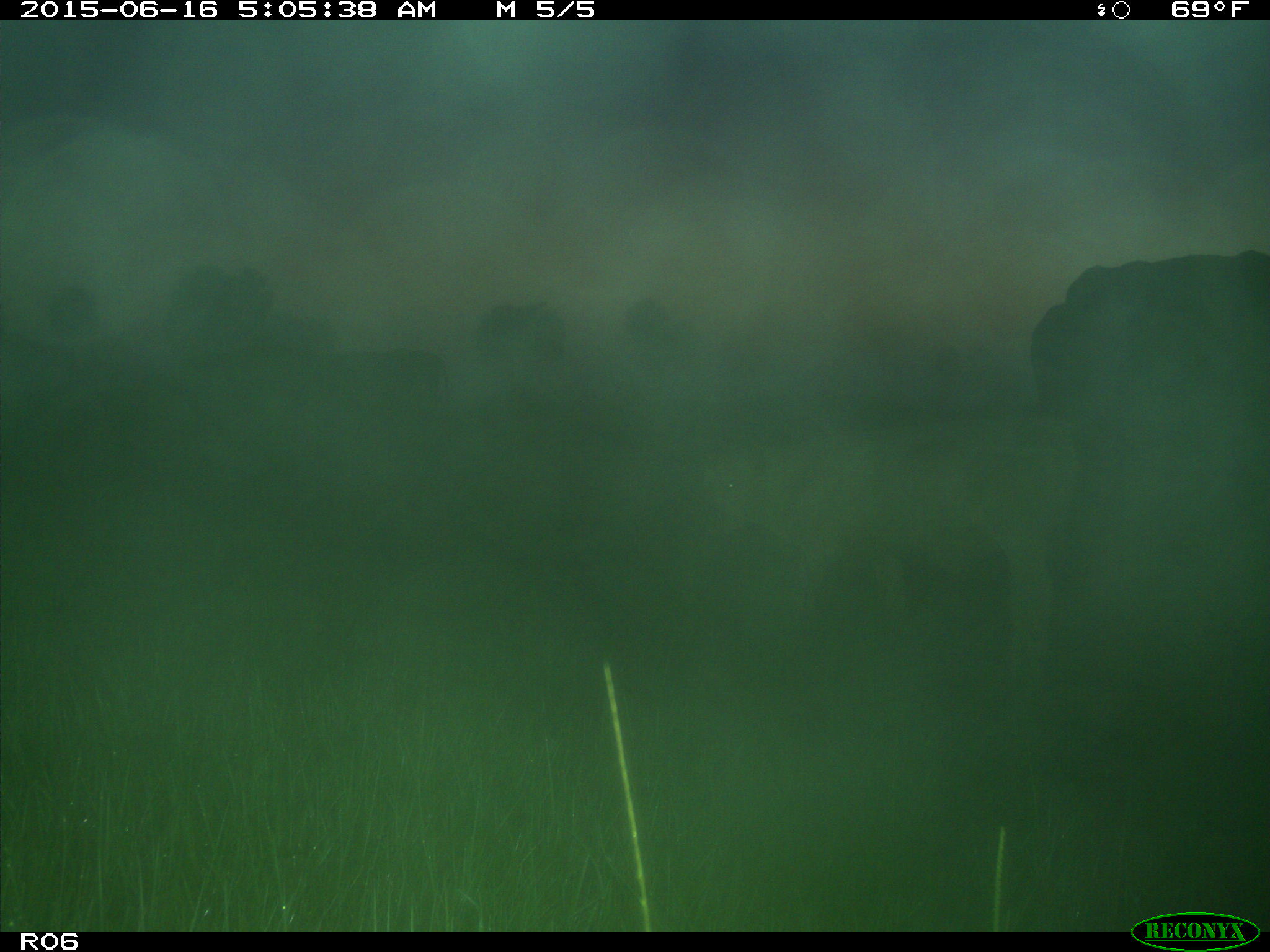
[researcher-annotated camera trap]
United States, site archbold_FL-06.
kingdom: Animalia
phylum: Chordata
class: Mammalia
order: Artiodactyla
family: Bovidae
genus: Bos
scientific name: Bos taurus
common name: domestic cow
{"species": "Bos taurus (domestic cow)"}